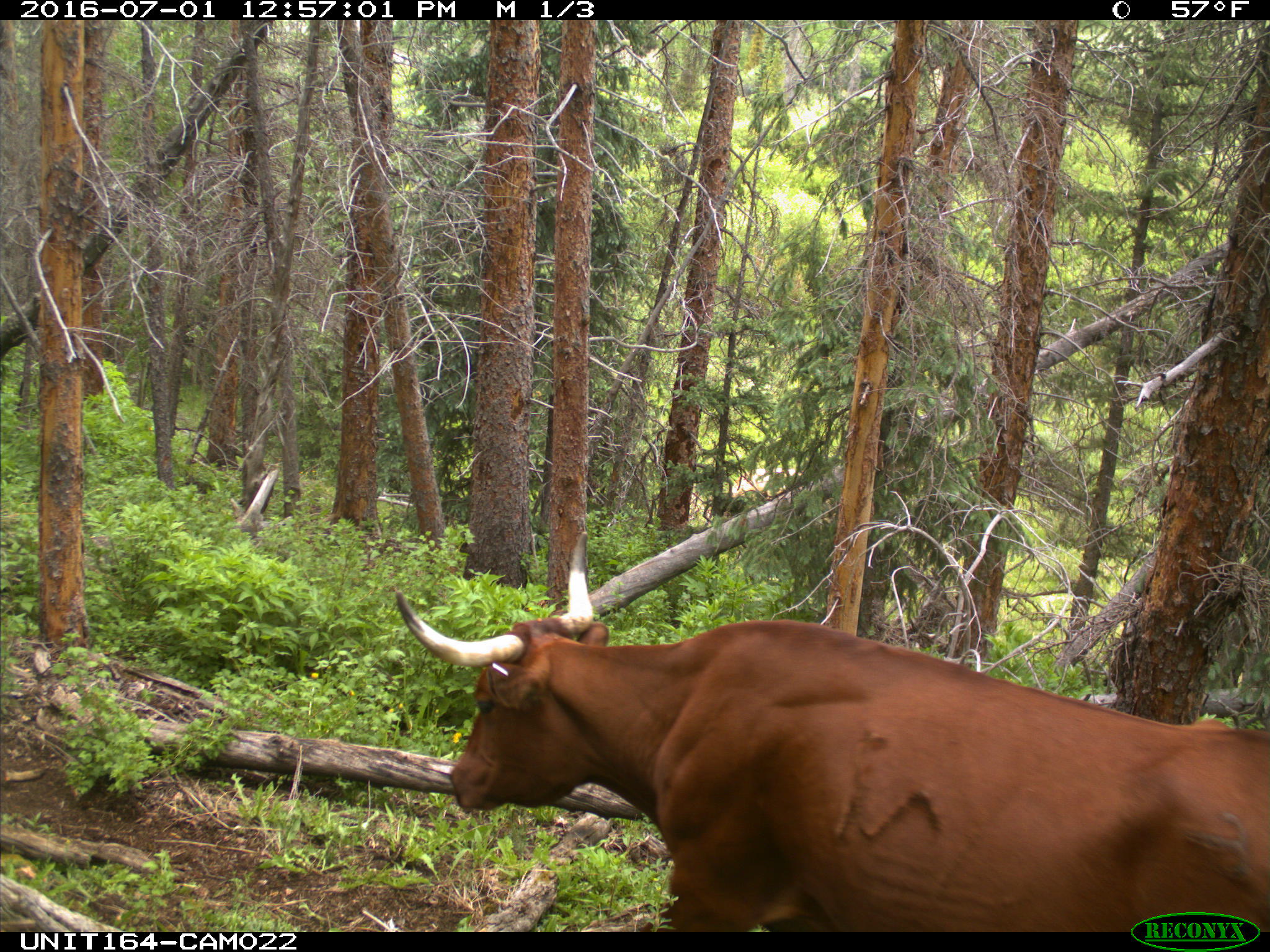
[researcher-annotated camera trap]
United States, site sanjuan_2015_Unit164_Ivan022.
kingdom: Animalia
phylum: Chordata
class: Mammalia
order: Artiodactyla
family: Bovidae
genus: Bos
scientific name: Bos taurus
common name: domestic cow